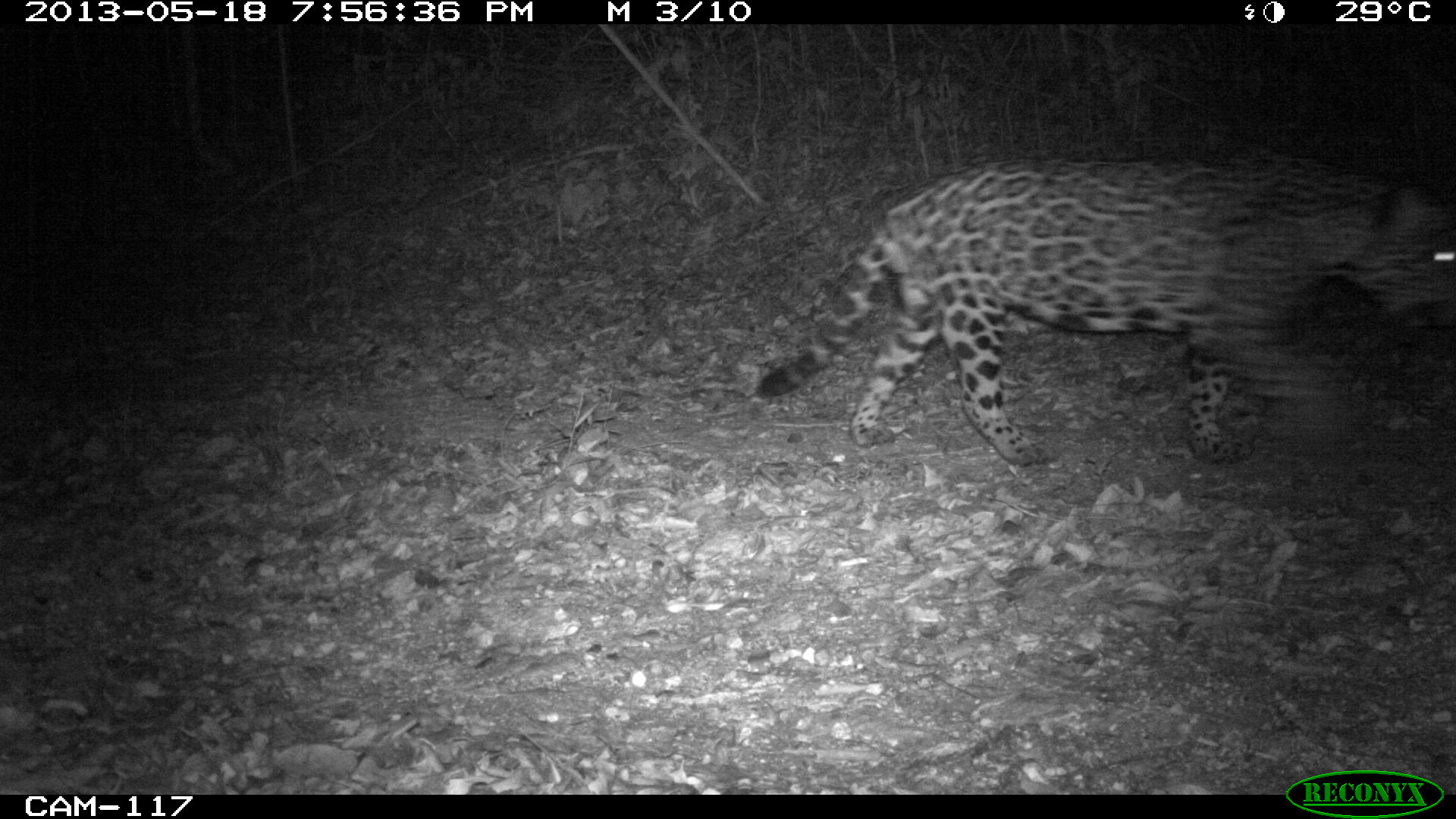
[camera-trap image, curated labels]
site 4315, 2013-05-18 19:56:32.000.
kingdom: Animalia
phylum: Chordata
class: Mammalia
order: Carnivora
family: Felidae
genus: Panthera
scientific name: Panthera onca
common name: jaguar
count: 1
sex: male